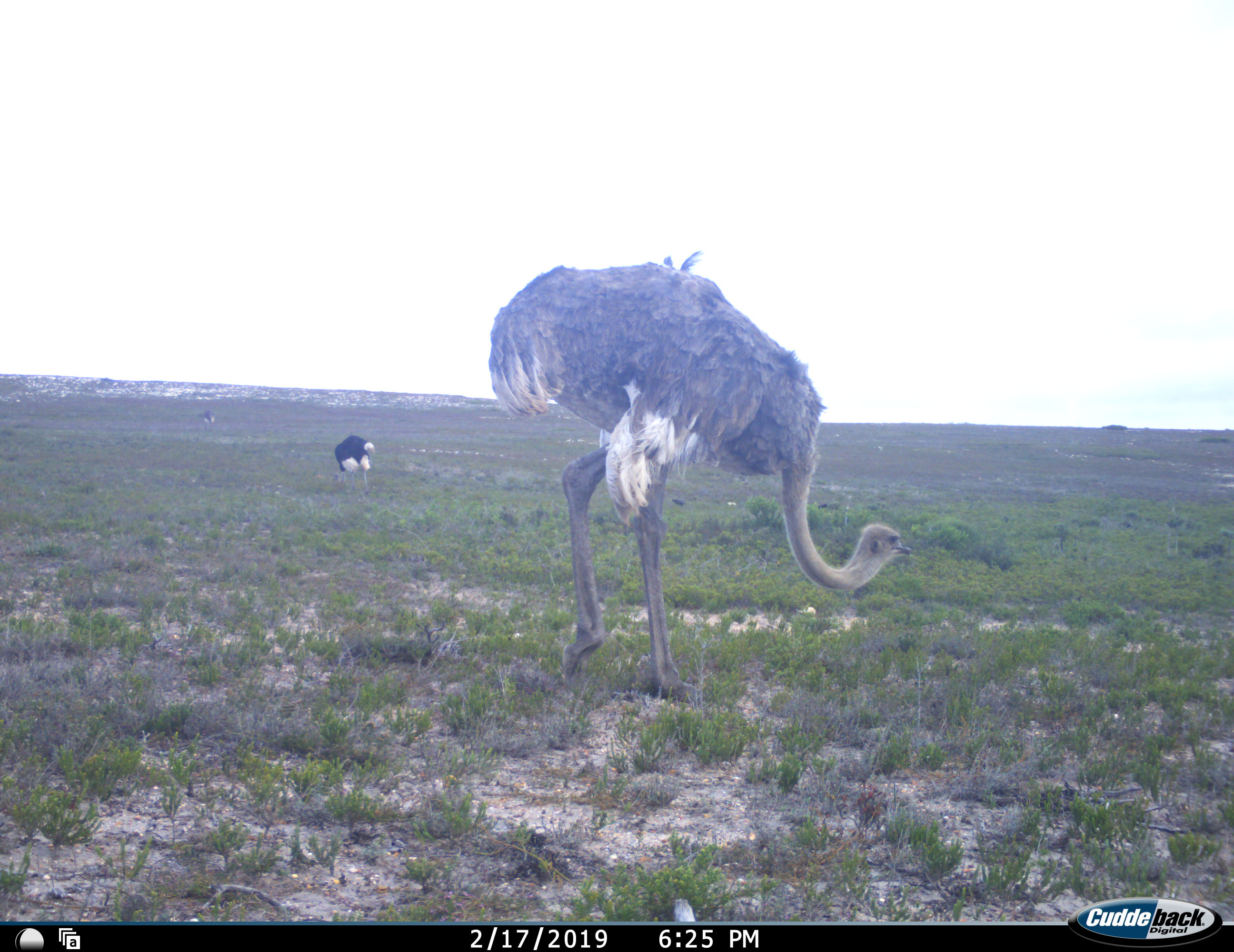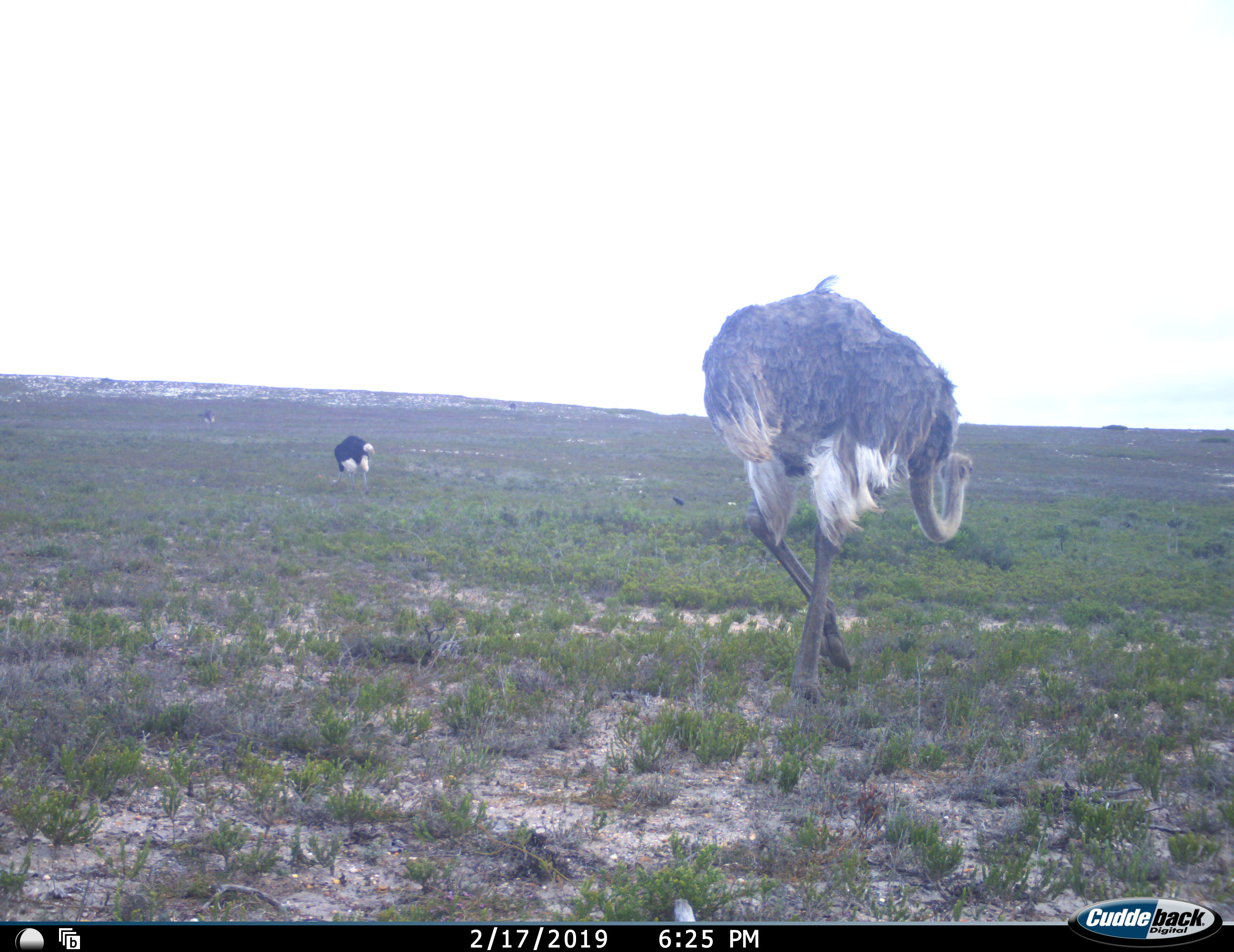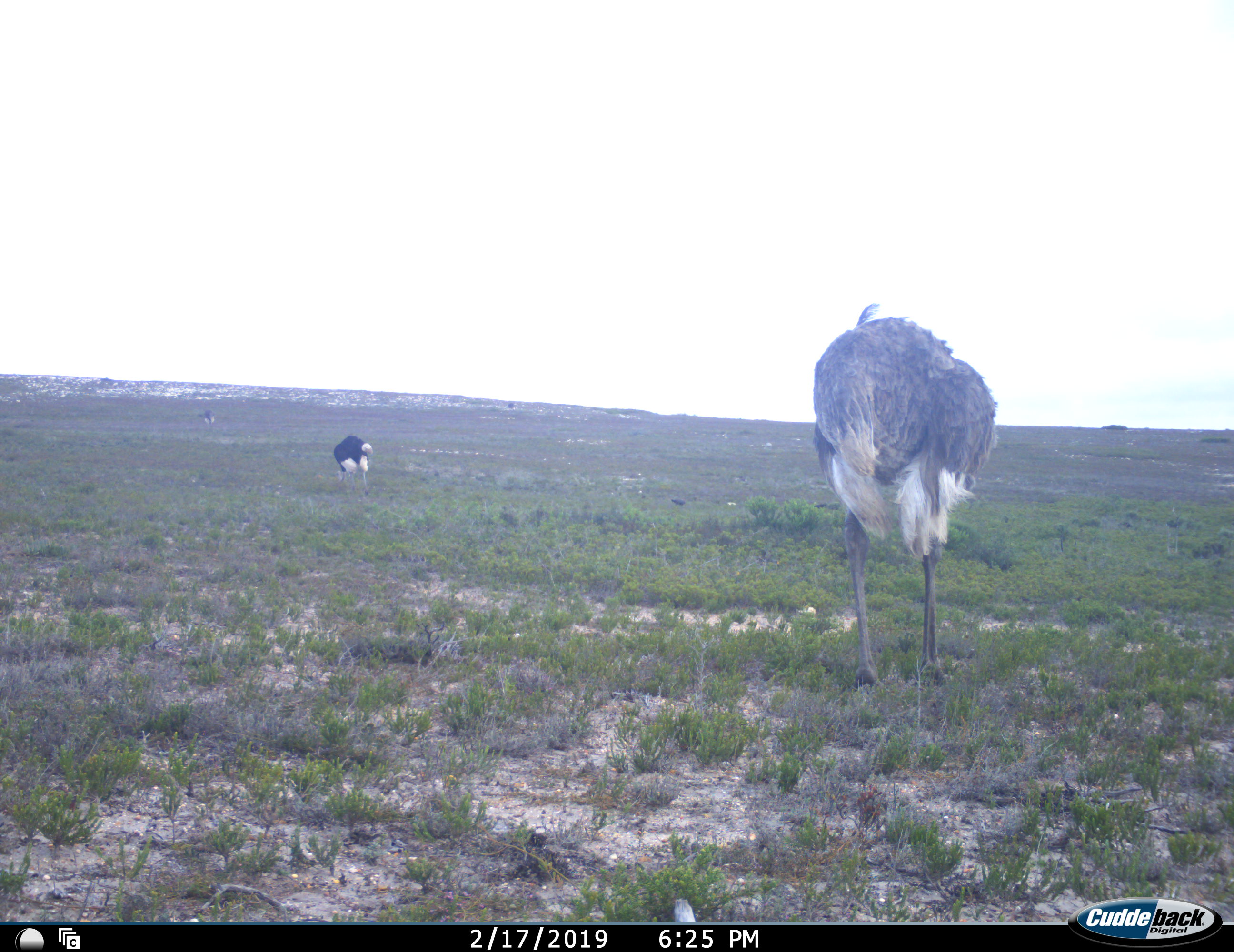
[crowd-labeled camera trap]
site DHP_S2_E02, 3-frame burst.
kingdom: Animalia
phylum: Chordata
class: Aves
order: Struthioniformes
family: Struthionidae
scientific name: Struthionidae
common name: ostrich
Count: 3.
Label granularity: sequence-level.